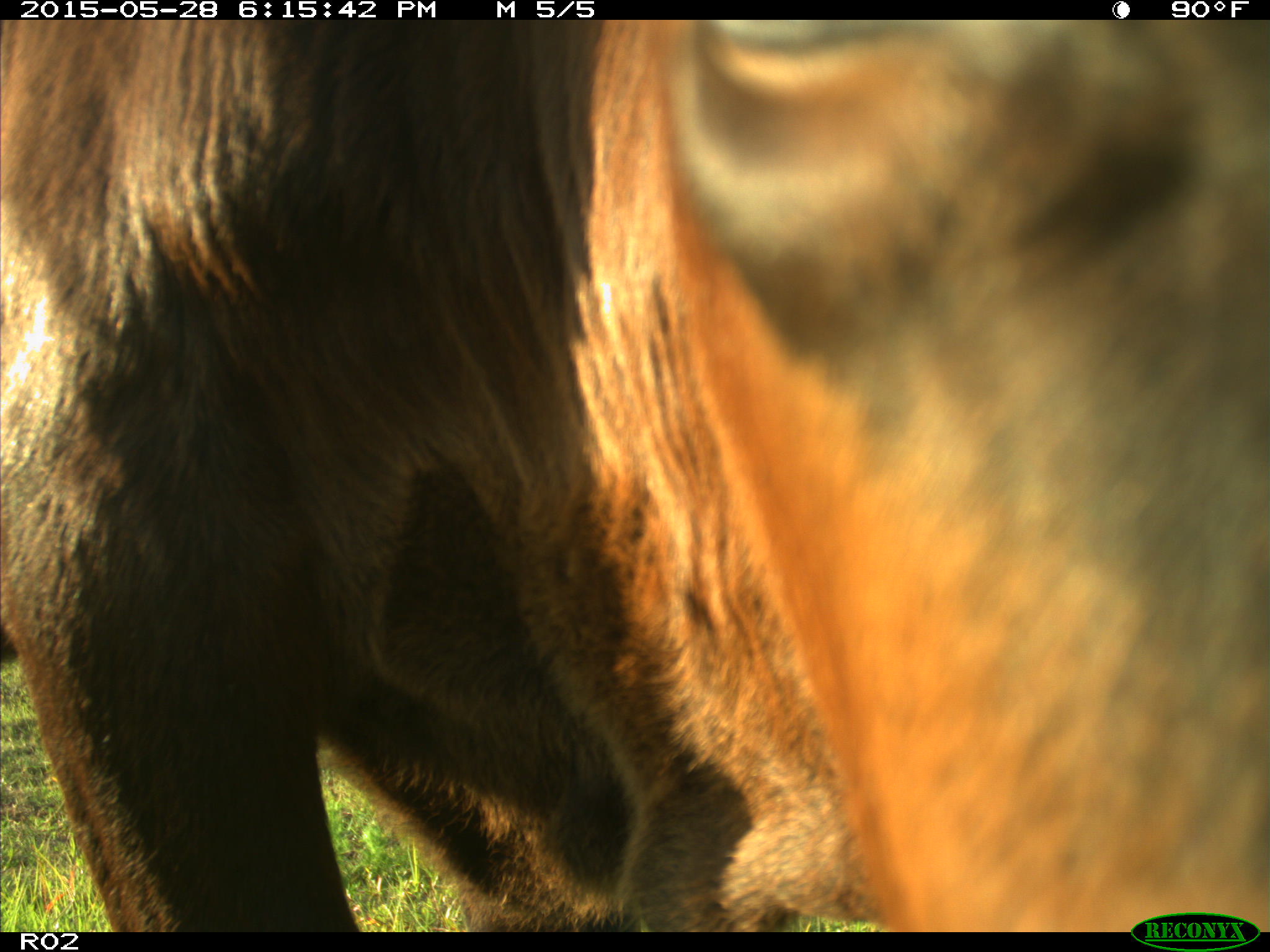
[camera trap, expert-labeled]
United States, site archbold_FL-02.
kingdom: Animalia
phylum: Chordata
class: Mammalia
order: Artiodactyla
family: Bovidae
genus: Bos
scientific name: Bos taurus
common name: domestic cow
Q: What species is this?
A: Bos taurus (domestic cow).